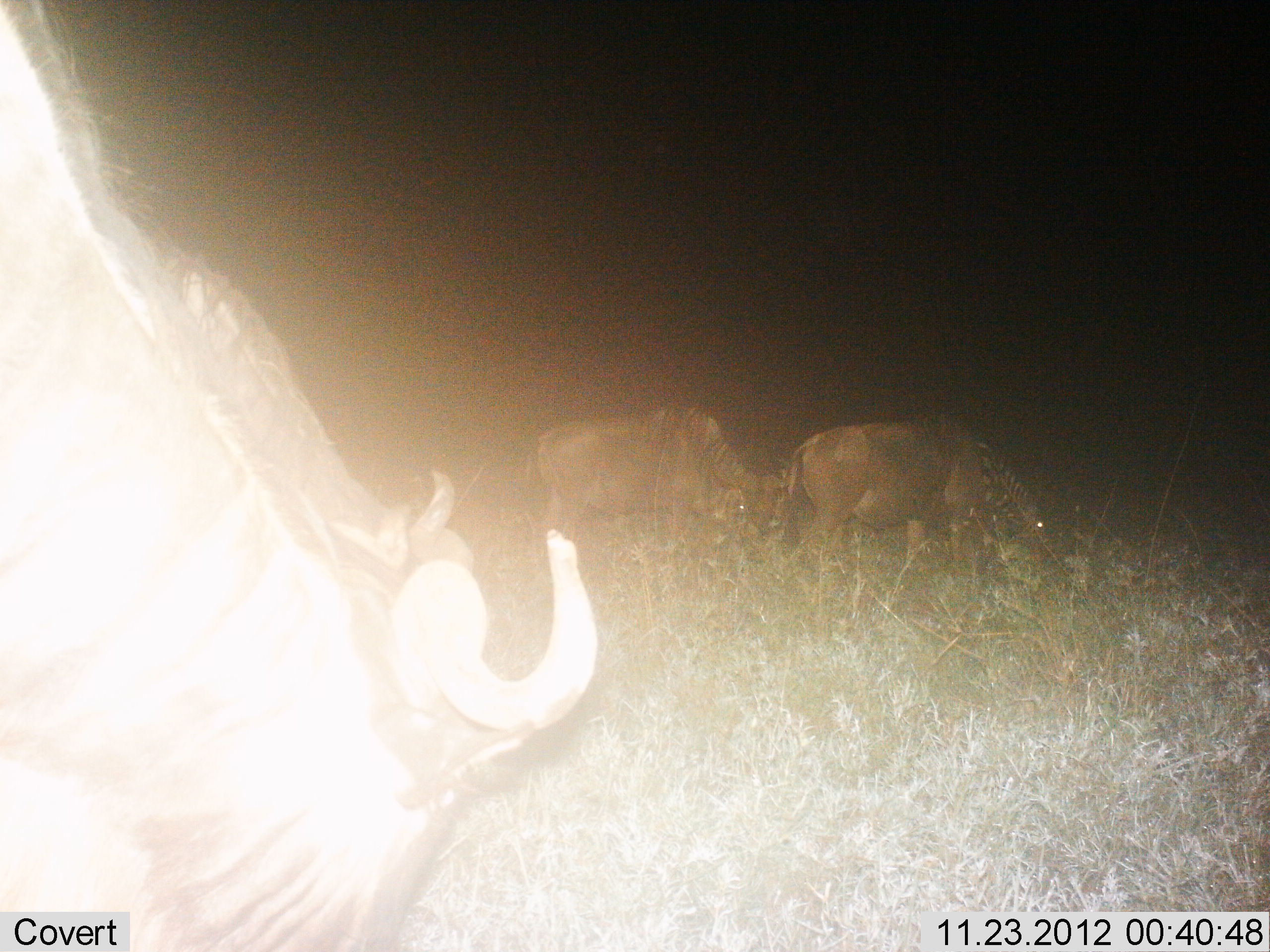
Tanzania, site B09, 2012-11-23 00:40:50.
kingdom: Animalia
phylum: Chordata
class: Mammalia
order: Artiodactyla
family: Bovidae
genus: Connochaetes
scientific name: Connochaetes taurinus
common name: blue wildebeest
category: wildebeest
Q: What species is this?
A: Wildebeest (blue wildebeest) (Connochaetes taurinus).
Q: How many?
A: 3.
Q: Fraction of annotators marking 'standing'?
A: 30%.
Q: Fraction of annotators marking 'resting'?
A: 0%.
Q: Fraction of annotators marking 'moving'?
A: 0%.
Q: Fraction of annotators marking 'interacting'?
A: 0%.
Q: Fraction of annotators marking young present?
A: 0%.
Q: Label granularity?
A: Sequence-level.